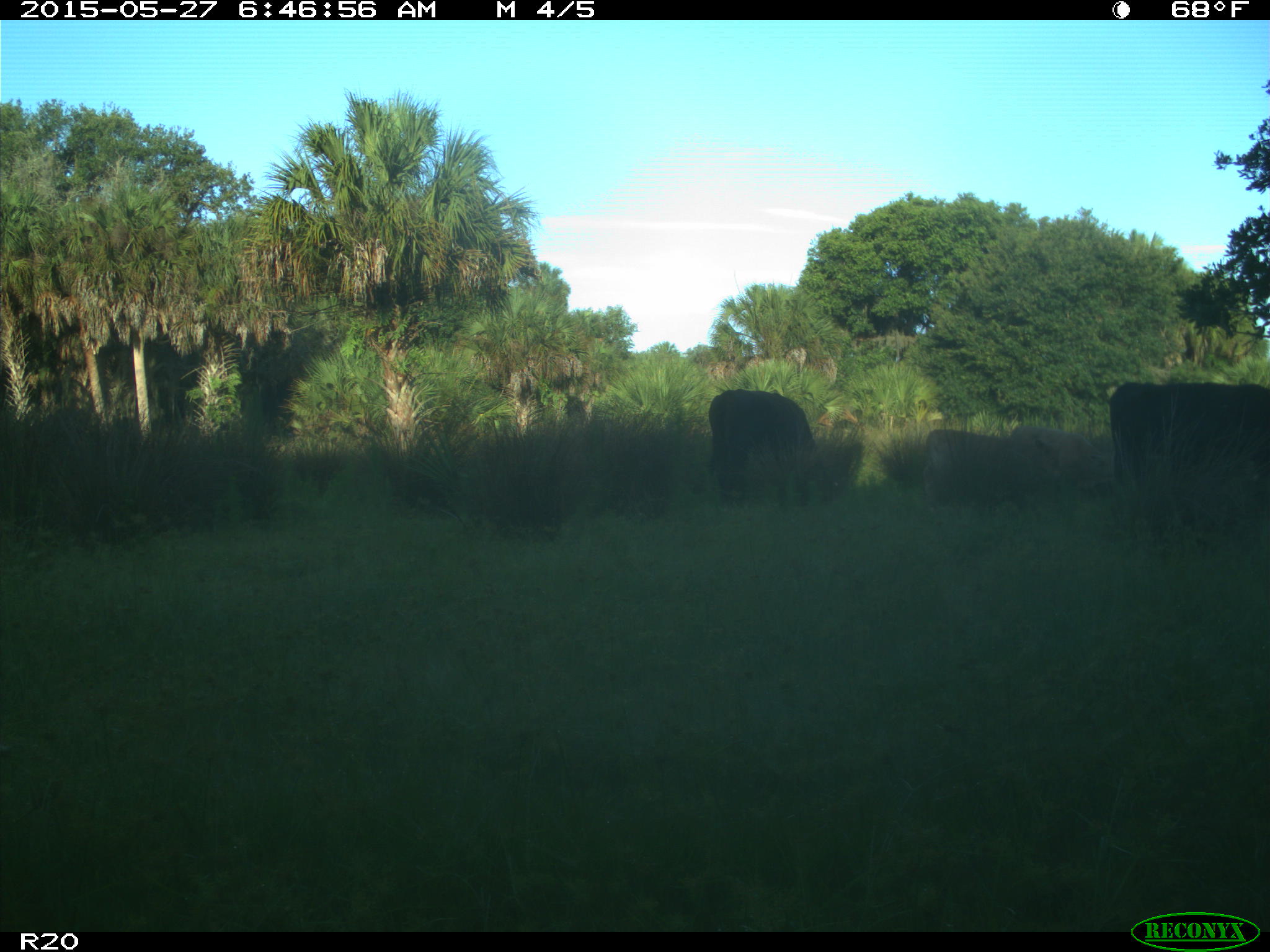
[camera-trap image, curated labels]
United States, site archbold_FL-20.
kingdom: Animalia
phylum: Chordata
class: Mammalia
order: Artiodactyla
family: Bovidae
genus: Bos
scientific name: Bos taurus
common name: domestic cow